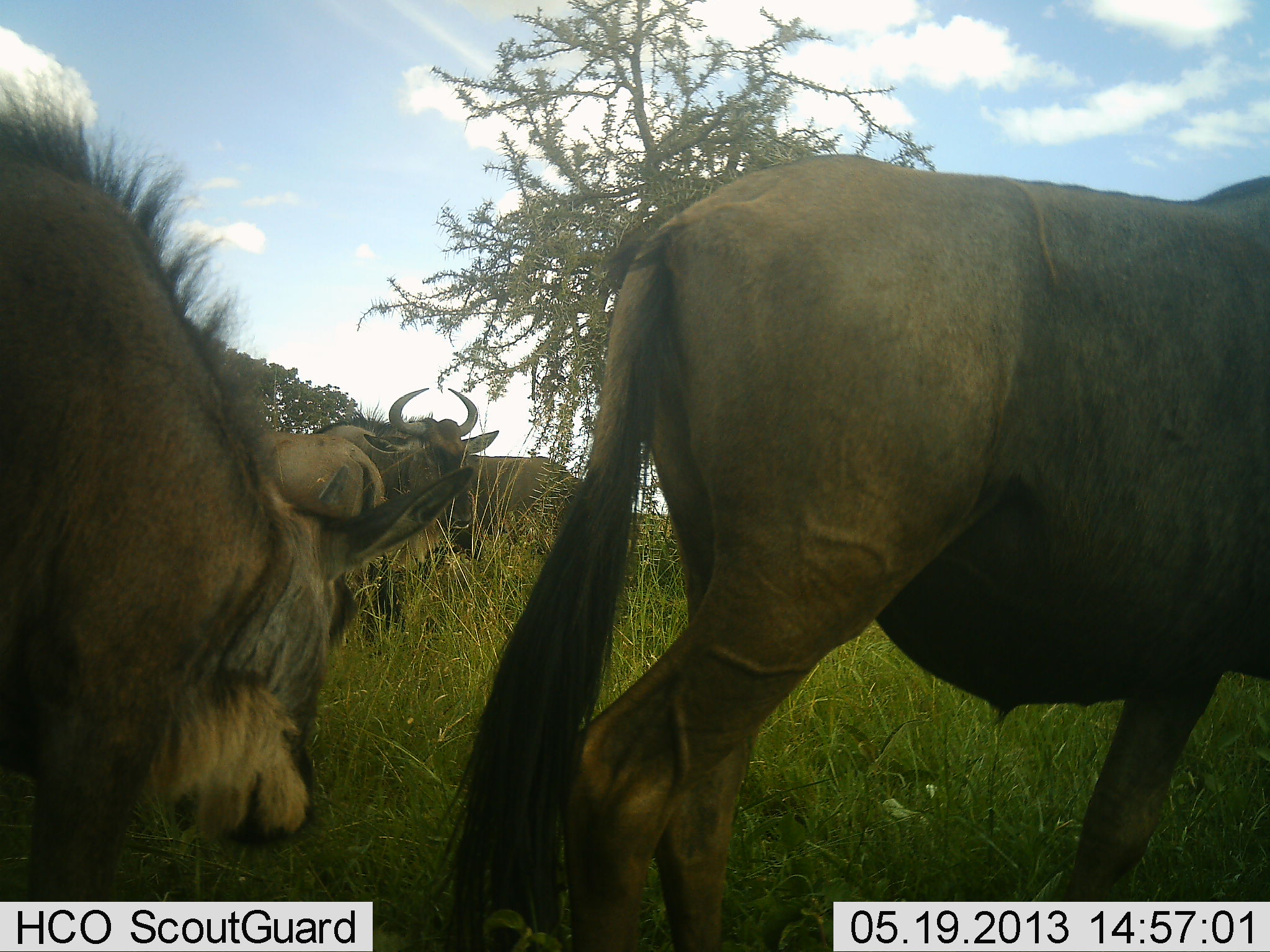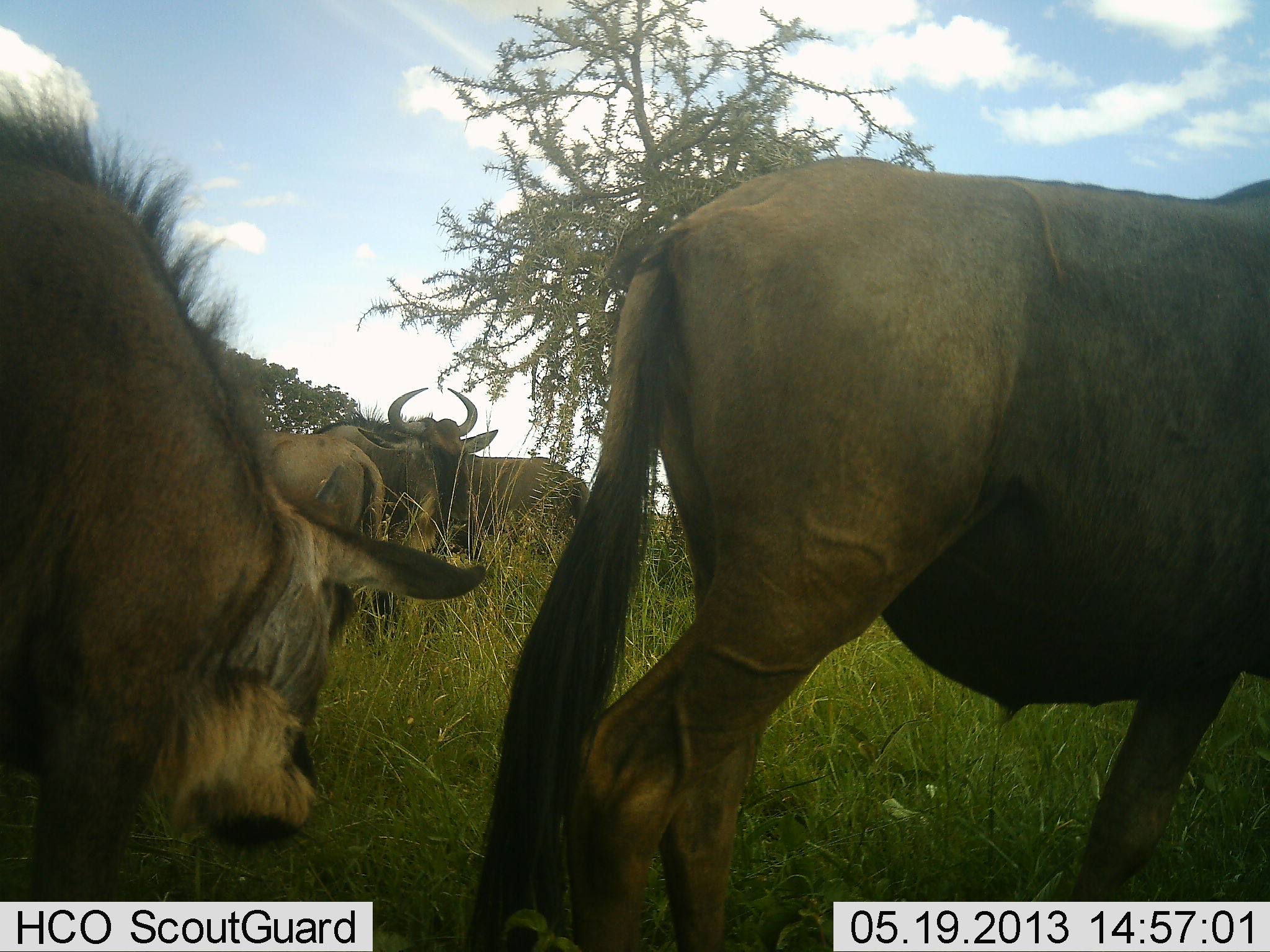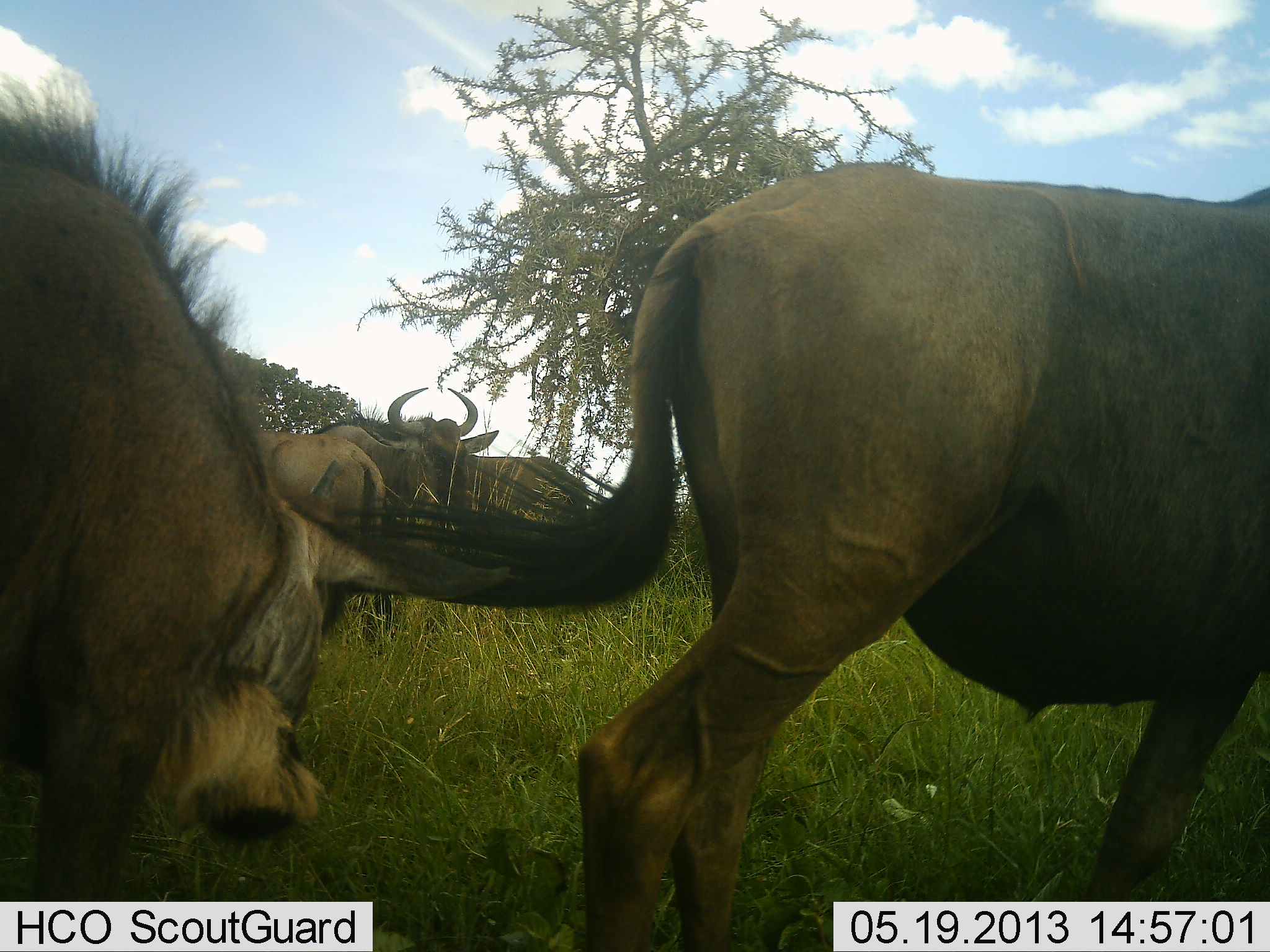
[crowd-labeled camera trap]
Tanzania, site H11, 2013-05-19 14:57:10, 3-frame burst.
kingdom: Animalia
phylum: Chordata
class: Mammalia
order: Artiodactyla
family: Bovidae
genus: Connochaetes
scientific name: Connochaetes taurinus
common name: blue wildebeest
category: wildebeest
Wildebeest (blue wildebeest) (Connochaetes taurinus), count 5. Behavior (volunteer vote fractions): standing 90%, resting 10%, moving 10%, interacting 0%. Young present (vote fraction): 10%. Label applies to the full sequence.